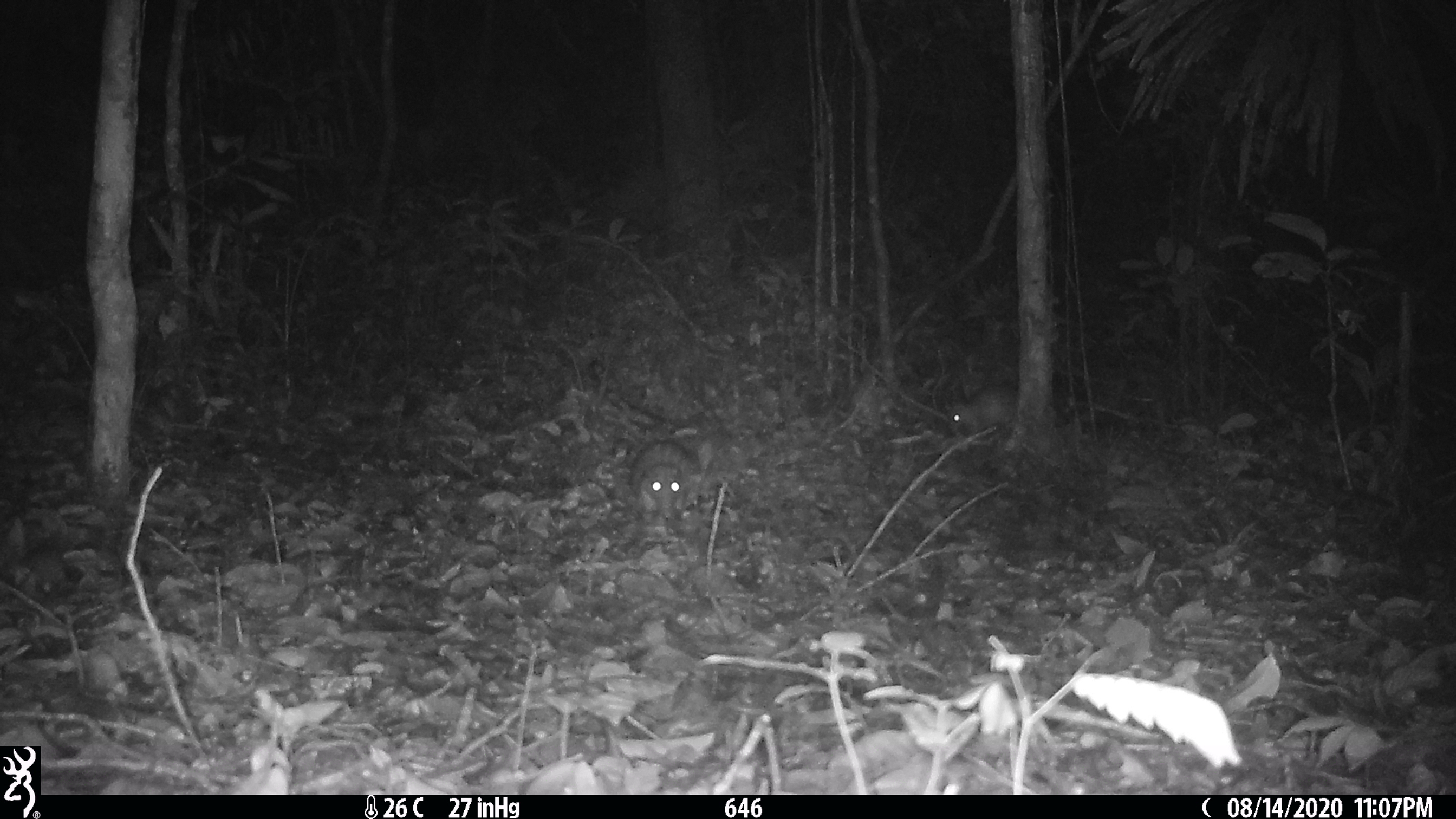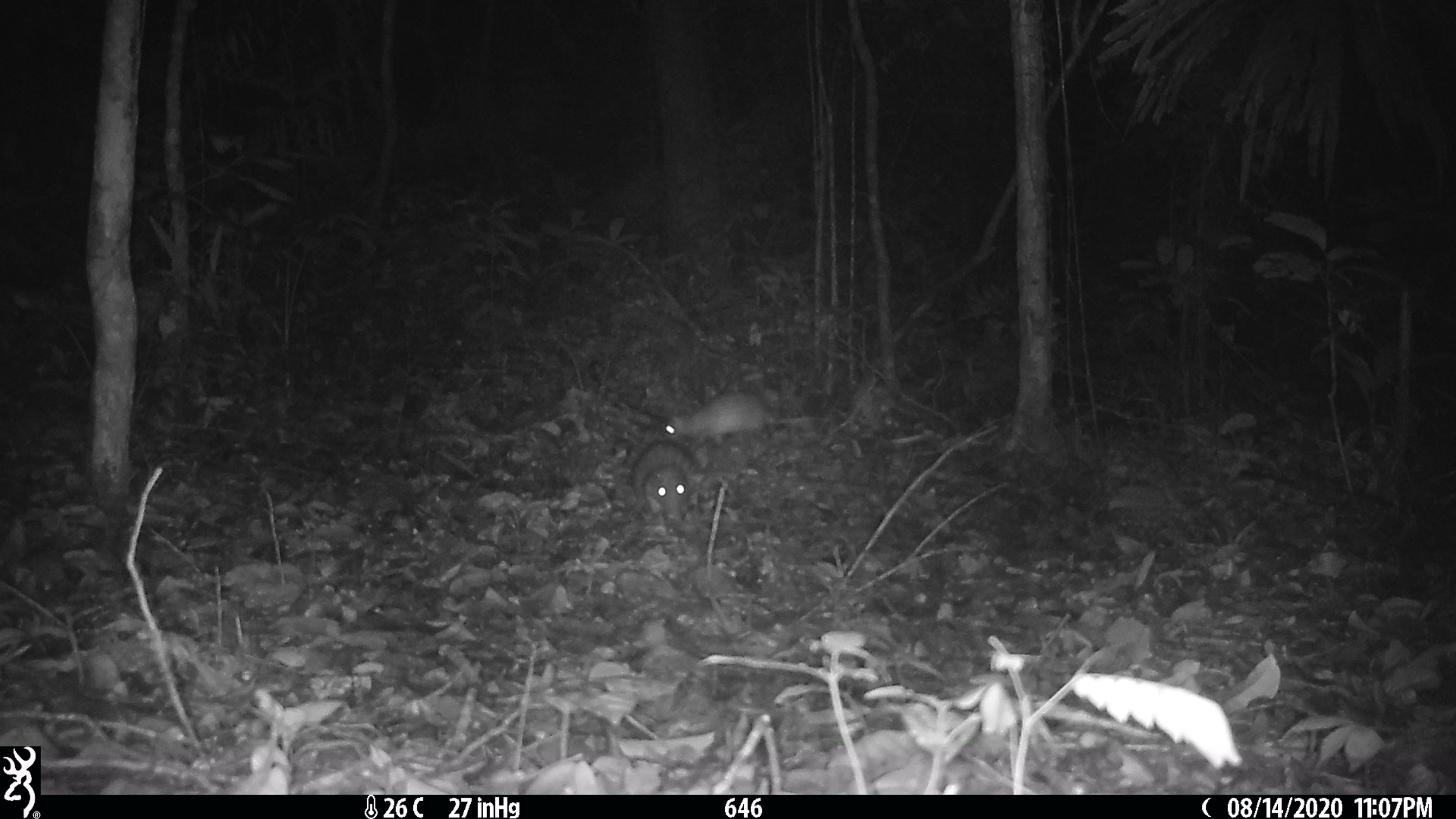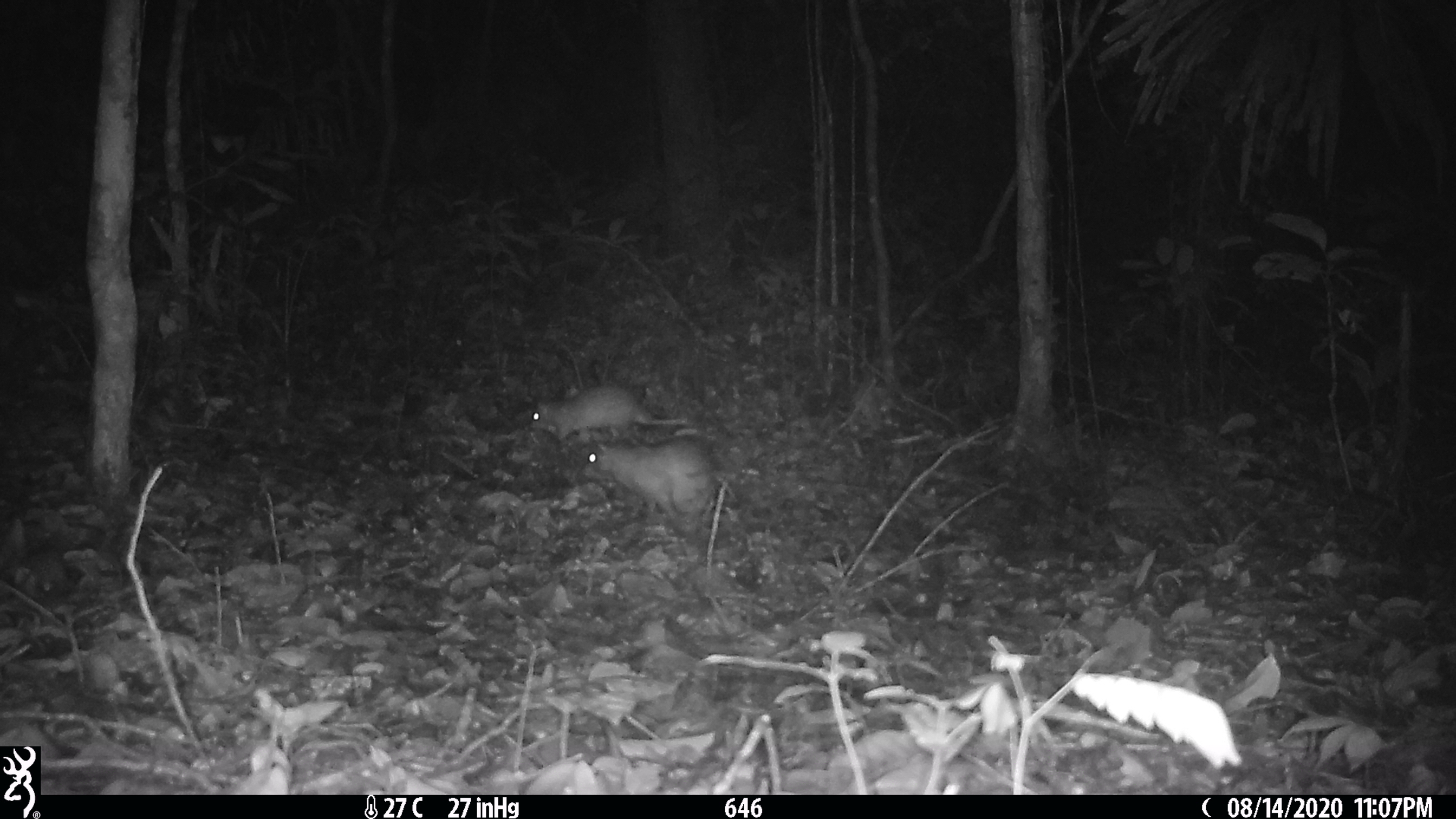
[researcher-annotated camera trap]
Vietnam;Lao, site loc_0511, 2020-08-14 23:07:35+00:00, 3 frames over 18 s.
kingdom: Animalia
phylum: Chordata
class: Mammalia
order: Rodentia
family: Hystricidae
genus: Atherurus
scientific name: Atherurus macrourus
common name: asiatic brush-tailed porcupine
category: asiatic brush tailed porcupine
Asiatic brush tailed porcupine (asiatic brush-tailed porcupine) (Atherurus macrourus). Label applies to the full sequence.